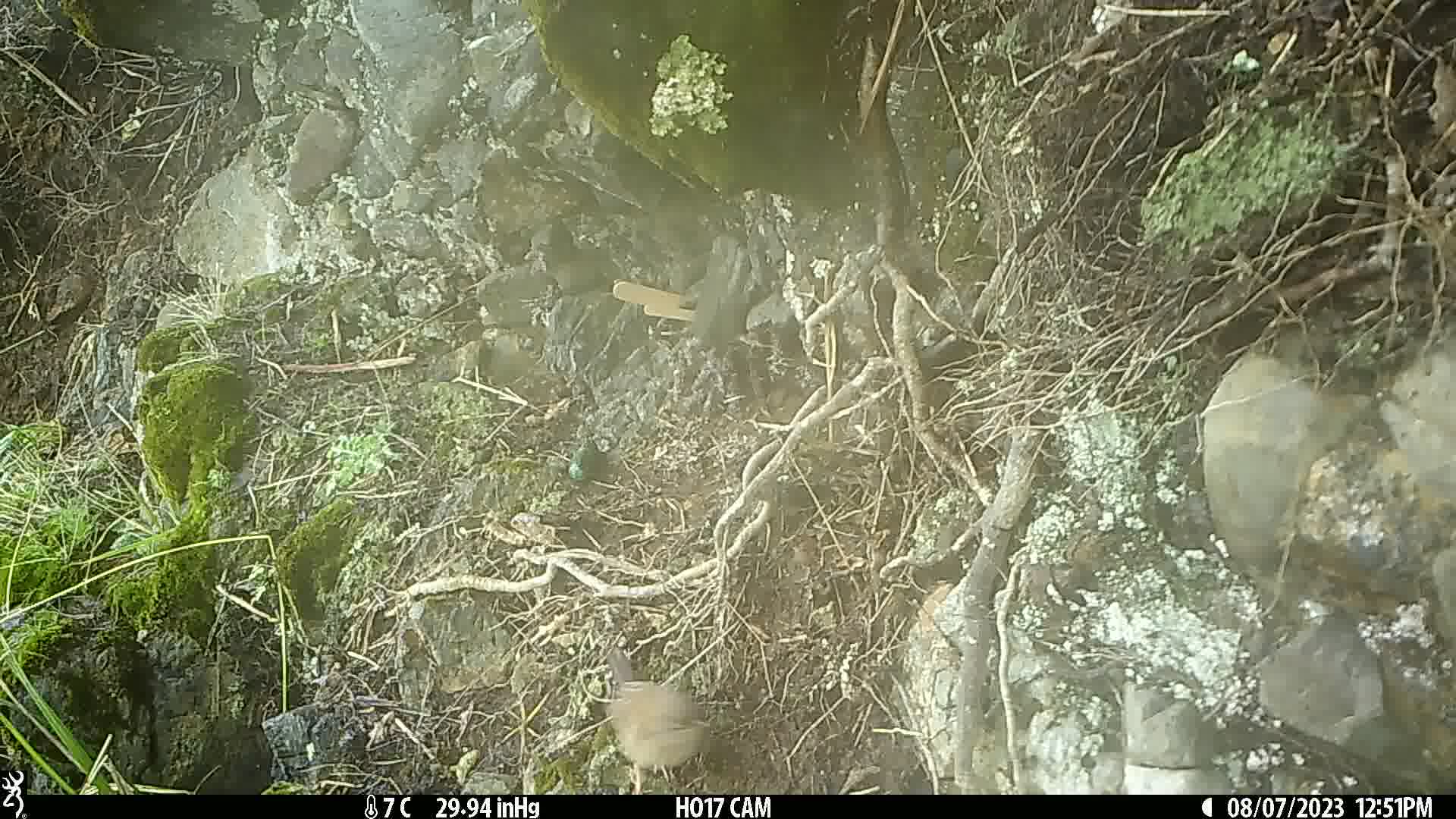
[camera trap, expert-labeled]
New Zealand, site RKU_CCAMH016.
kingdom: Animalia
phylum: Chordata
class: Aves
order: Passeriformes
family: Prunellidae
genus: Prunella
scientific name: Prunella modularis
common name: dunnock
Dunnock (Prunella modularis).